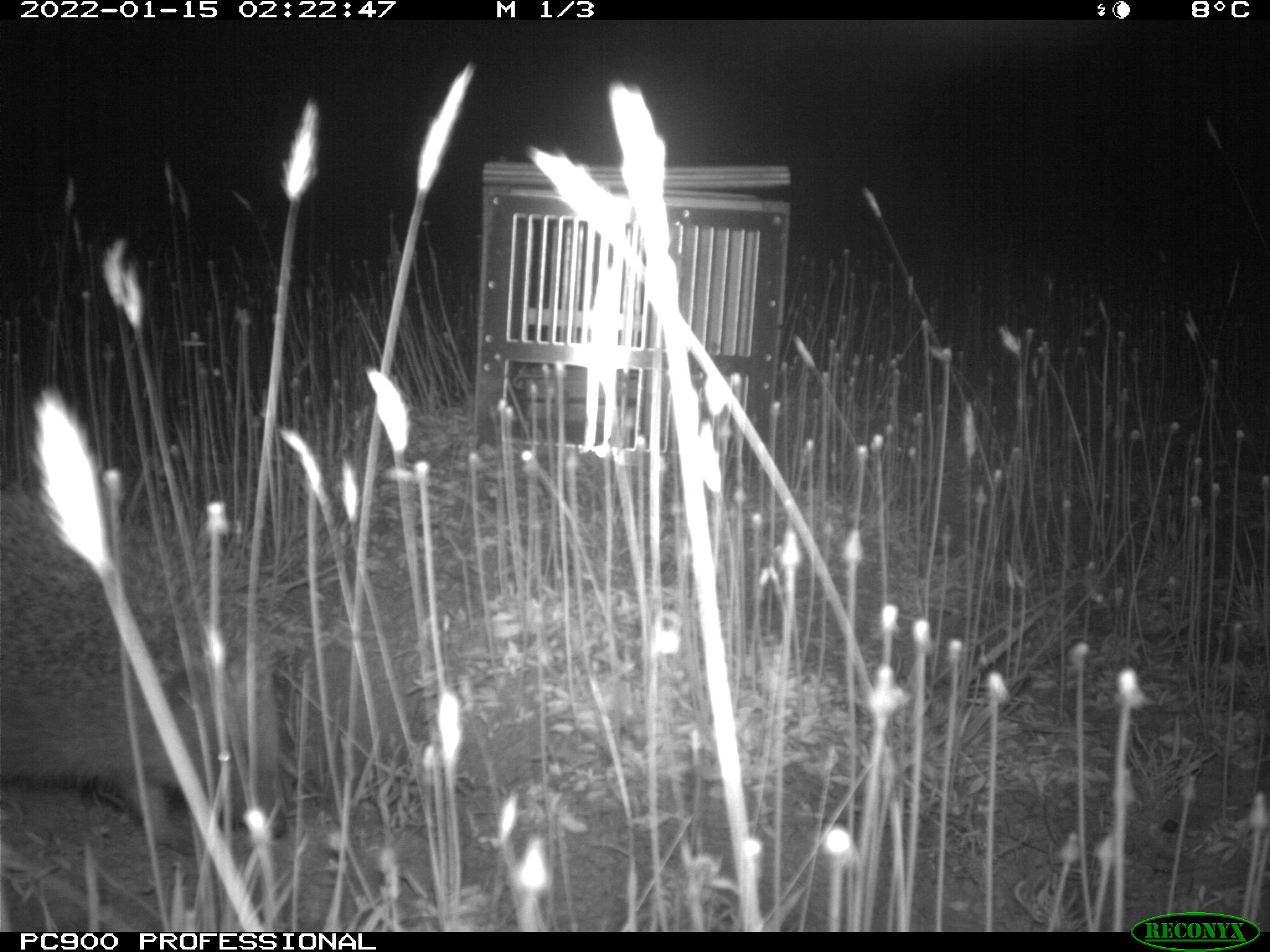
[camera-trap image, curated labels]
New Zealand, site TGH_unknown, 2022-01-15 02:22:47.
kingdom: Animalia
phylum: Chordata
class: Mammalia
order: Eulipotyphla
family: Erinaceidae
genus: Erinaceus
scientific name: Erinaceus europaeus europaeus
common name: european hedgehog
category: hedgehog